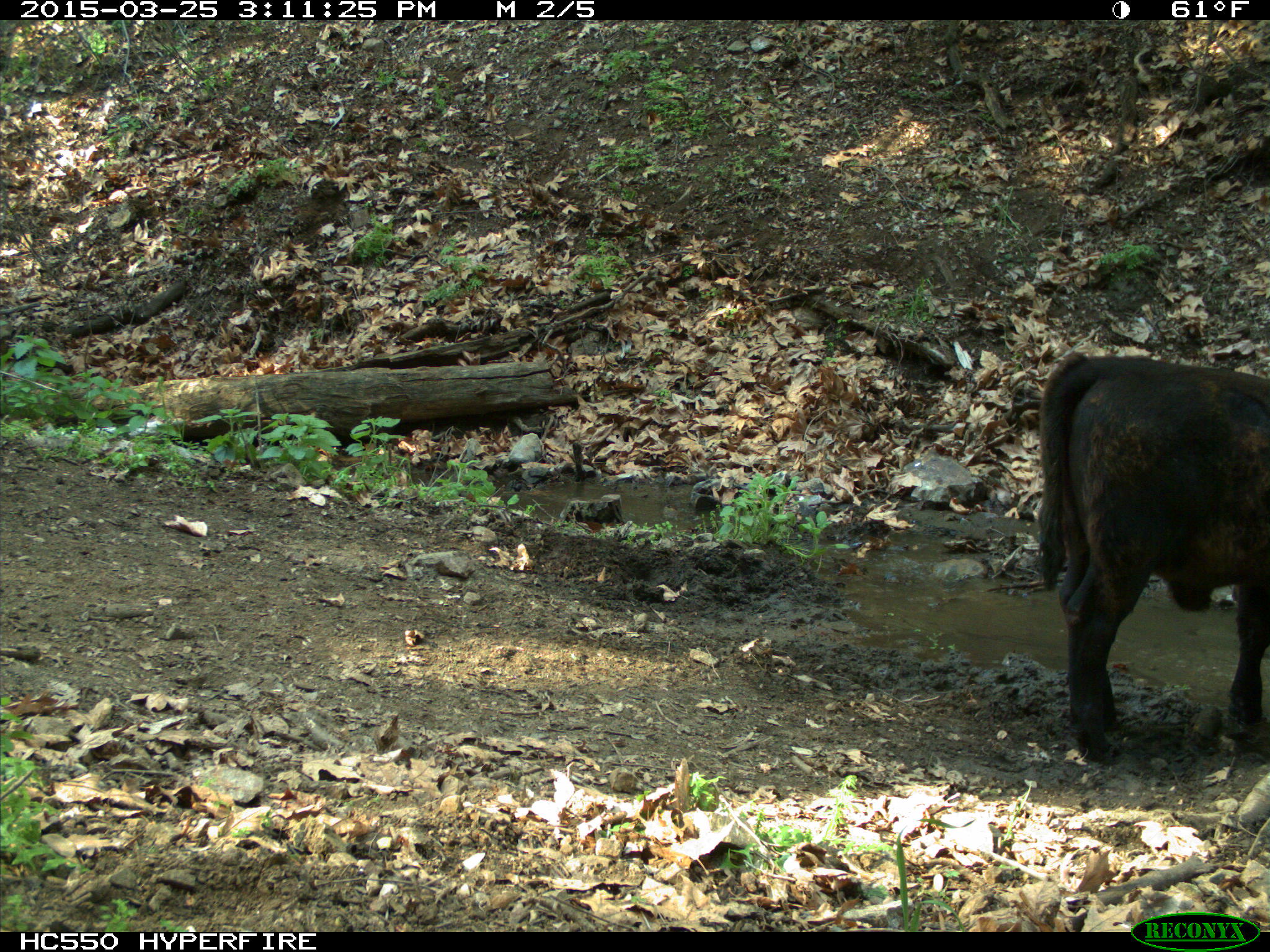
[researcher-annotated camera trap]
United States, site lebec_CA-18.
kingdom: Animalia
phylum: Chordata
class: Mammalia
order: Artiodactyla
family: Bovidae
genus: Bos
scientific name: Bos taurus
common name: domestic cow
Bos taurus (domestic cow).